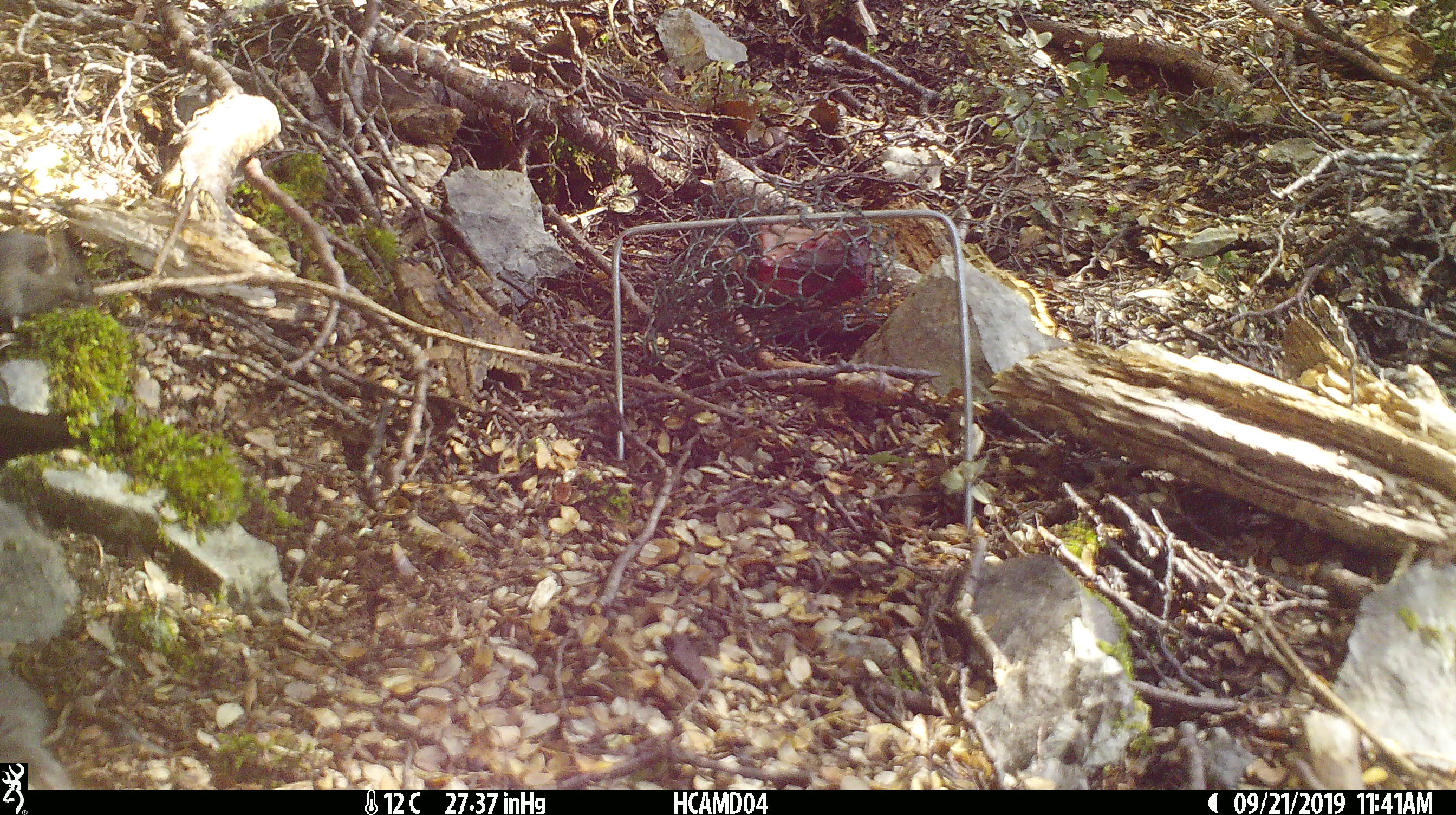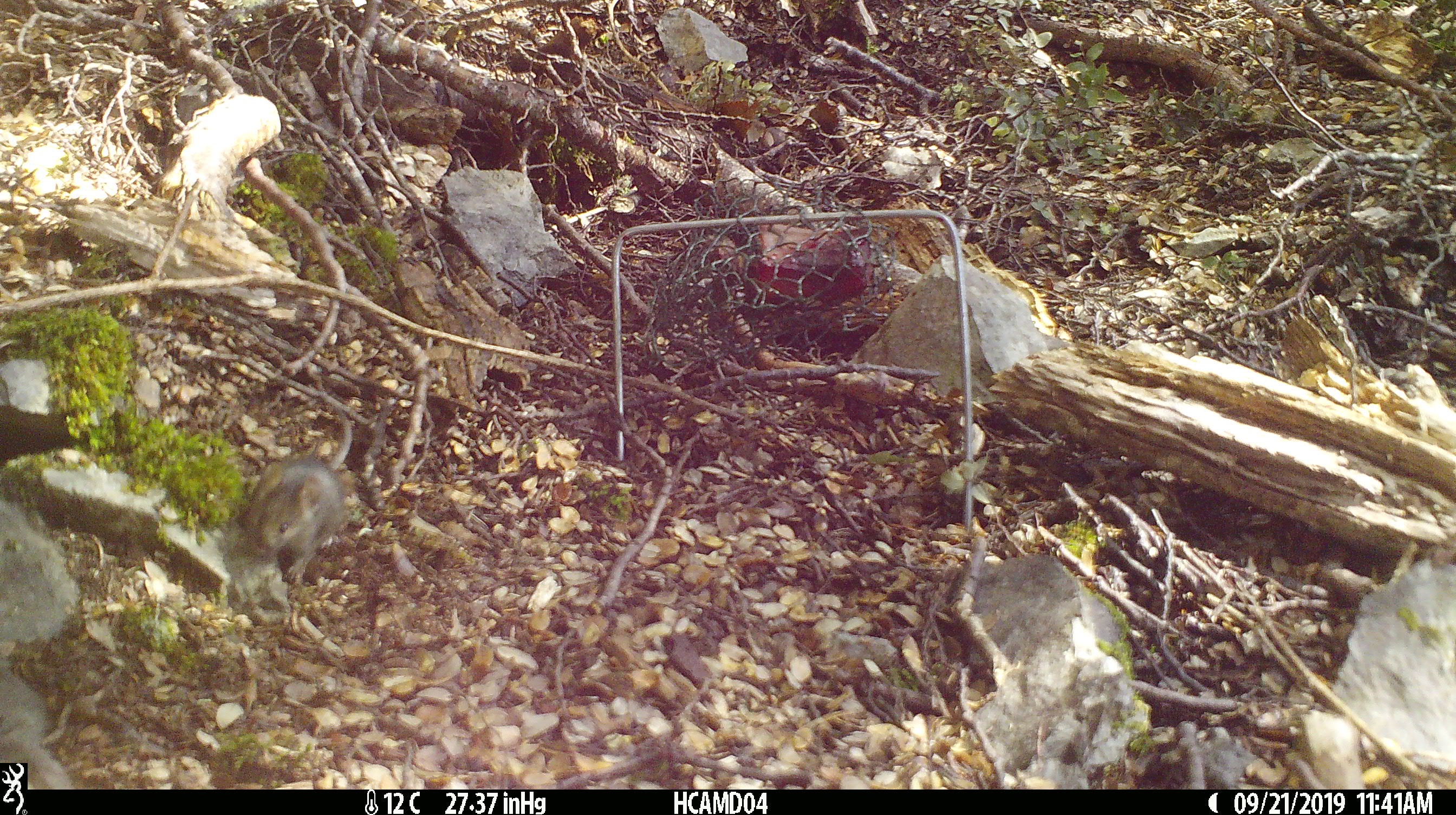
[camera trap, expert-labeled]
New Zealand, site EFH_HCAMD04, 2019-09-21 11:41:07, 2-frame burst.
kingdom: Animalia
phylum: Chordata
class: Mammalia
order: Rodentia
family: Muridae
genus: Mus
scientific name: Mus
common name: mouse